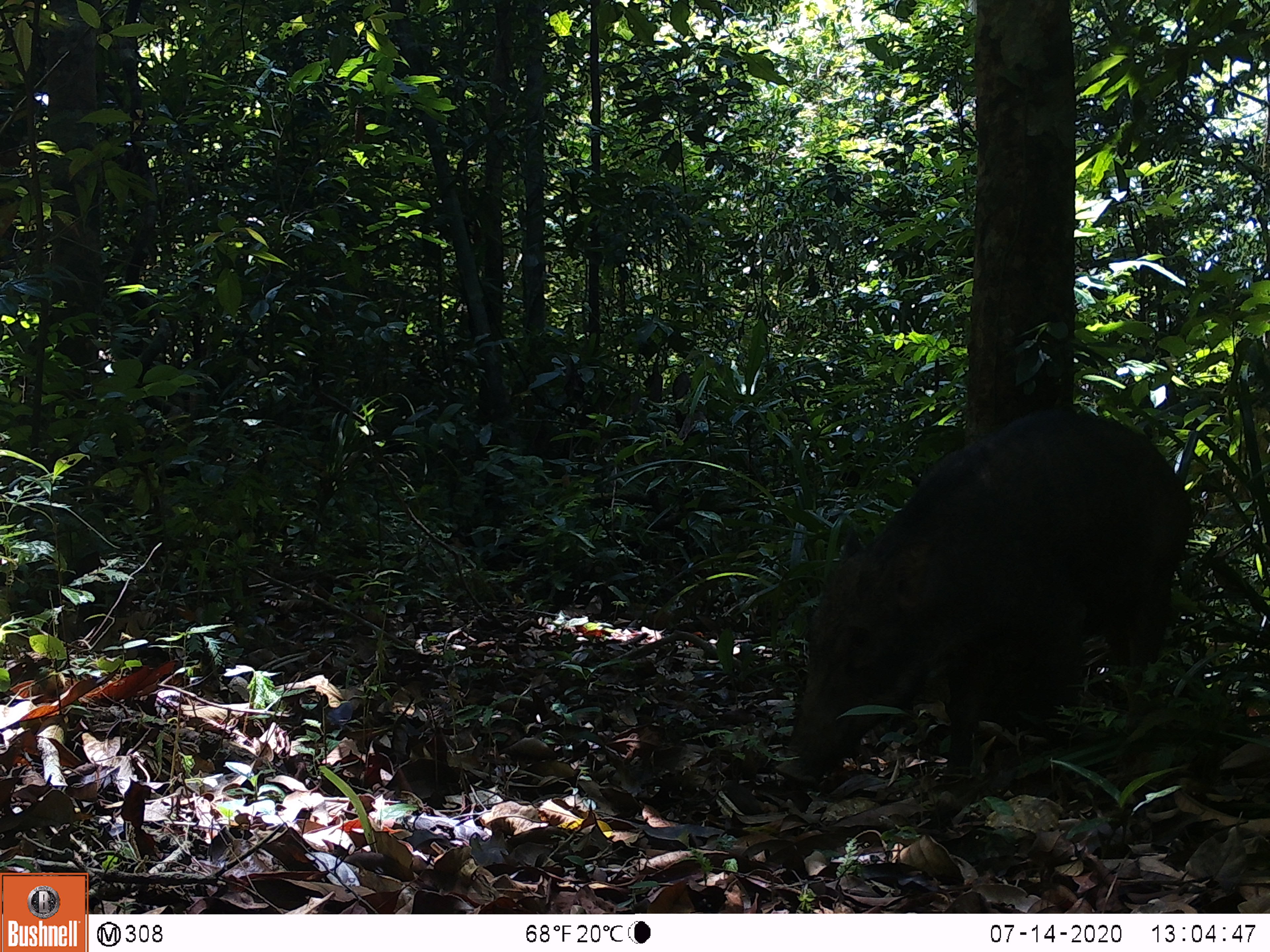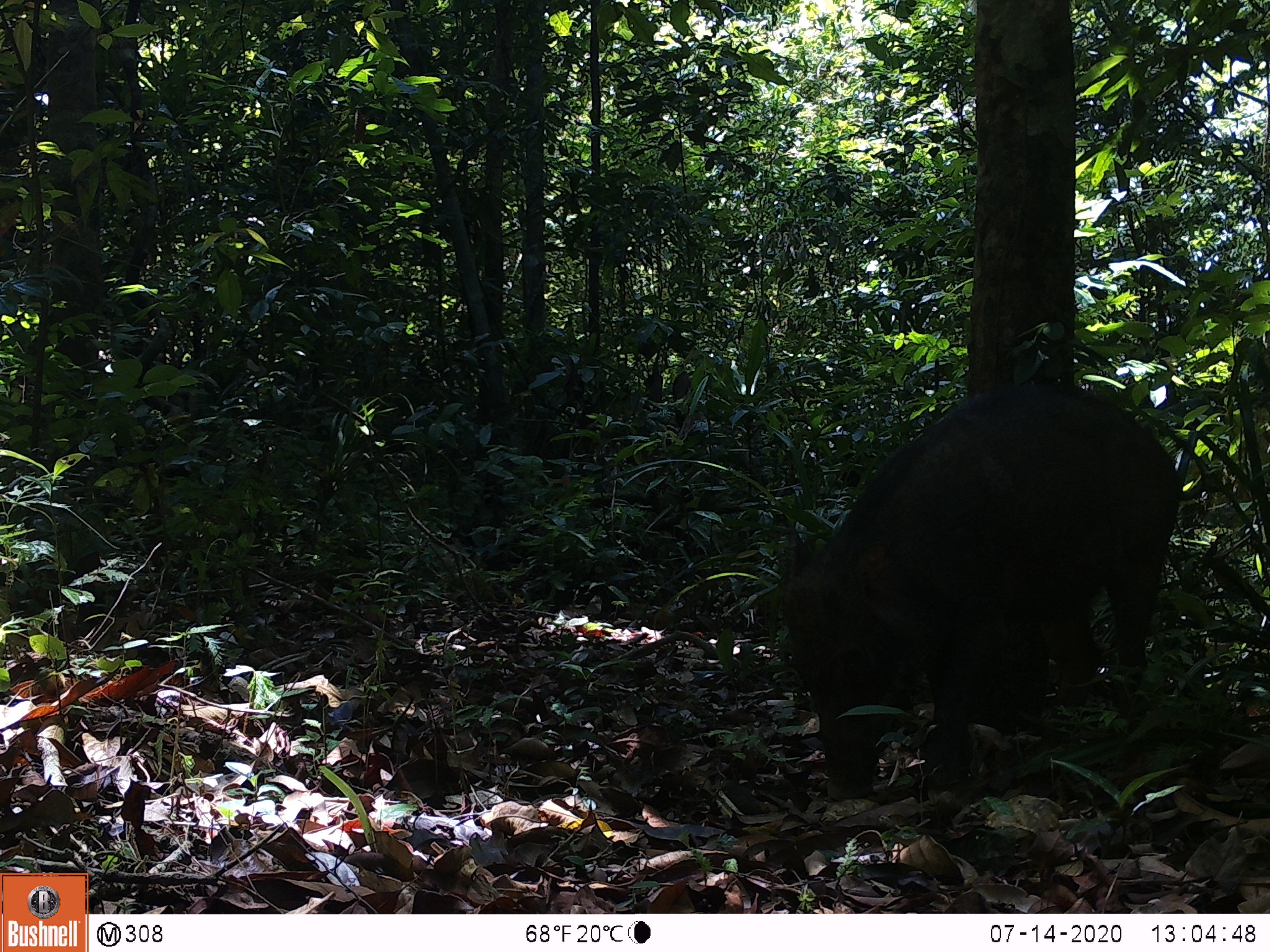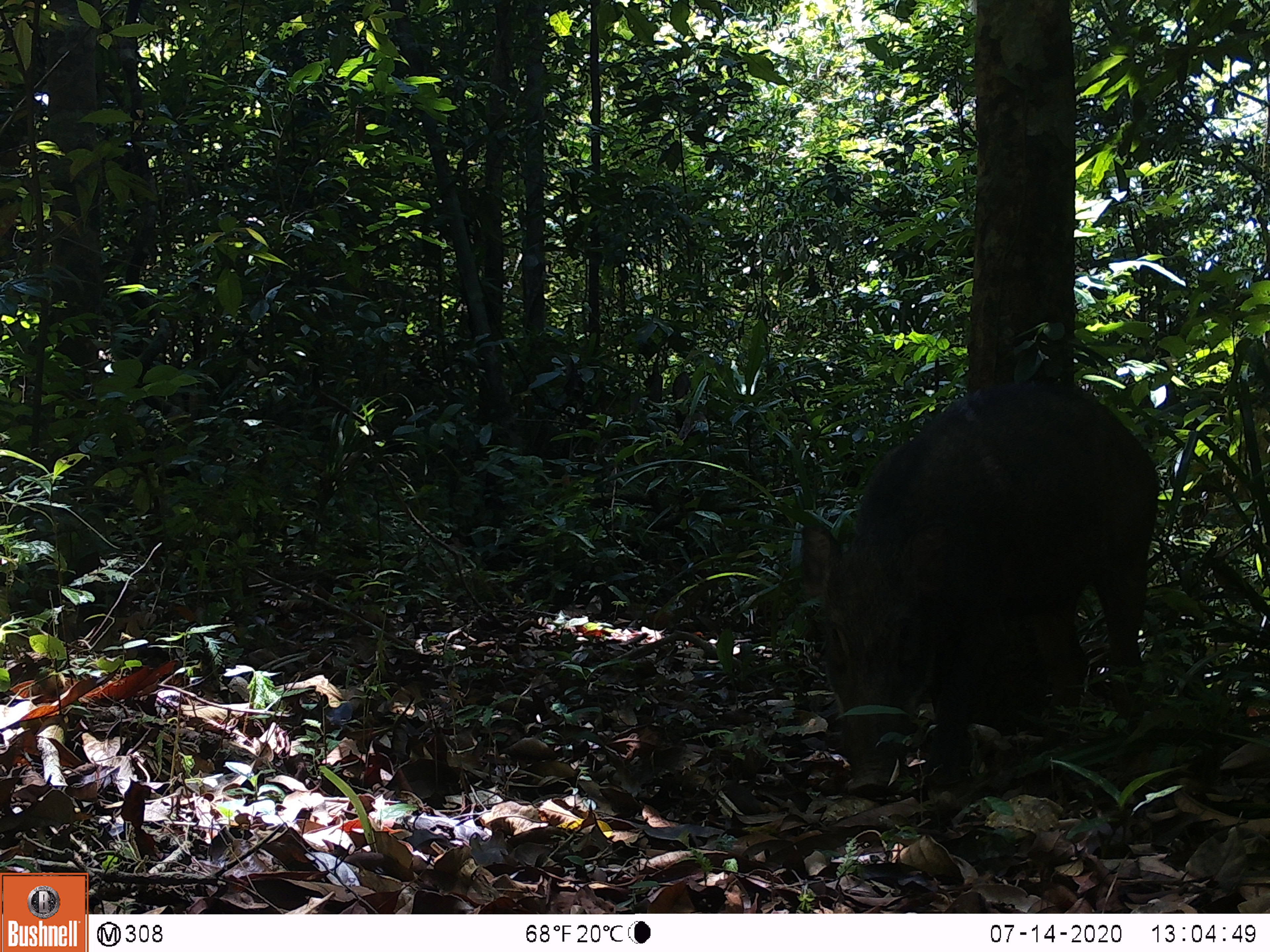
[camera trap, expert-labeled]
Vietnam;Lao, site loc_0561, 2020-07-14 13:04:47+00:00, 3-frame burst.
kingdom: Animalia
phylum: Chordata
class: Mammalia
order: Artiodactyla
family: Suidae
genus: Sus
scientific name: Sus scrofa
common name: eurasian wild pig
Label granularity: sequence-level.